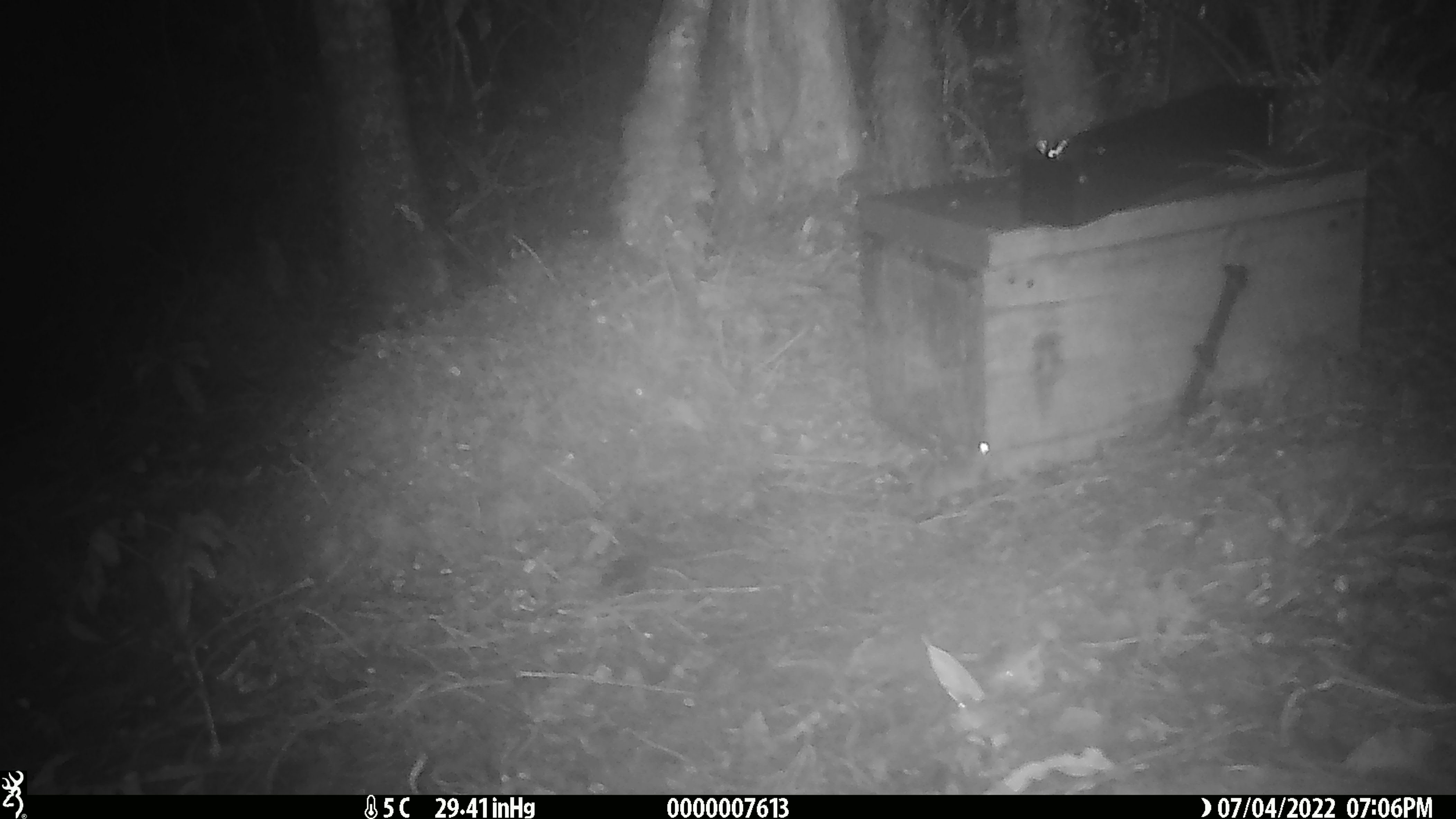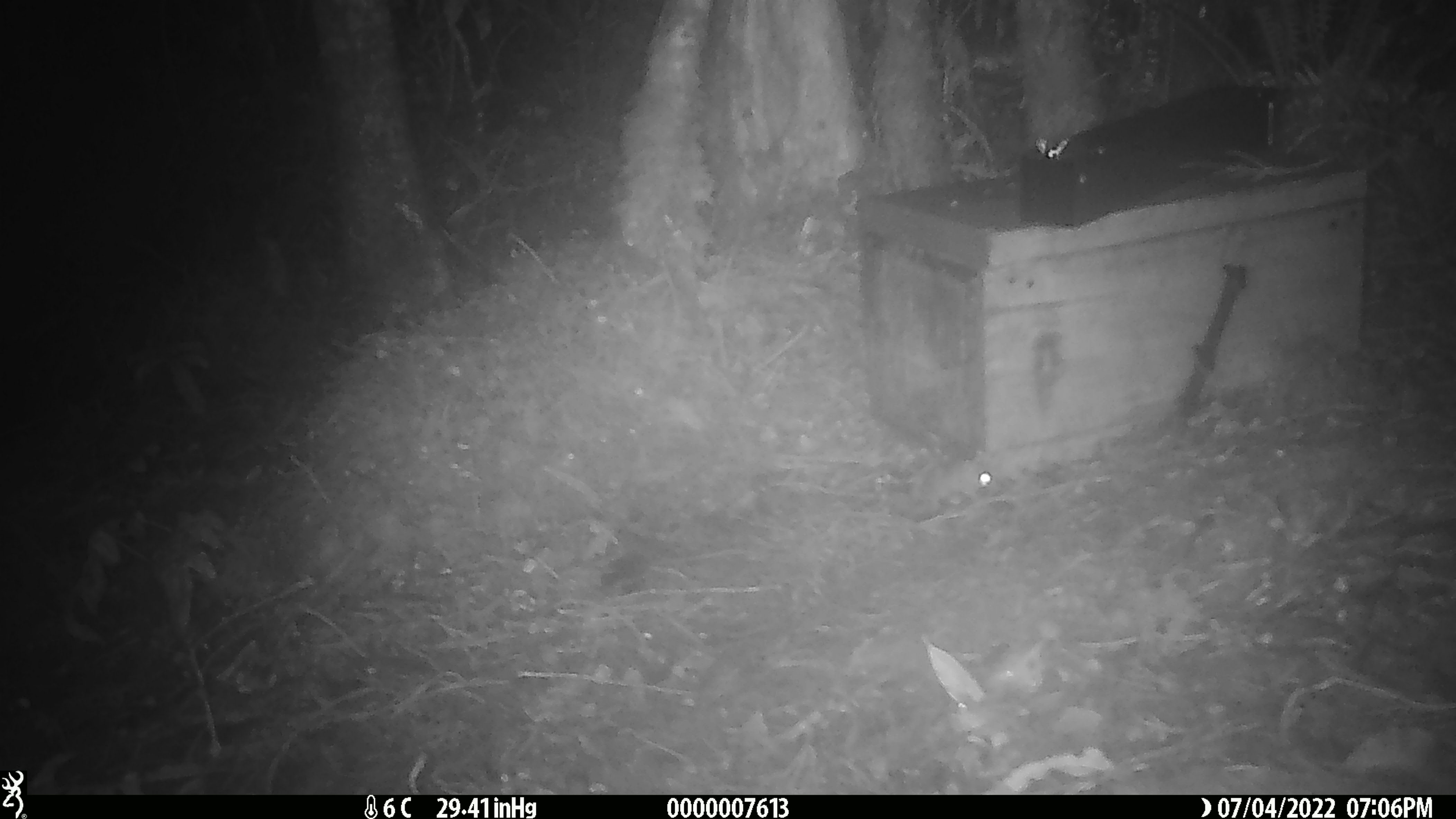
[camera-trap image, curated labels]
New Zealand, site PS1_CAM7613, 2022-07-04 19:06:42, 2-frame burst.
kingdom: Animalia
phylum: Chordata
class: Mammalia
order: Rodentia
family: Muridae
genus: Mus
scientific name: Mus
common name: mouse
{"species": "mouse (Mus)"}